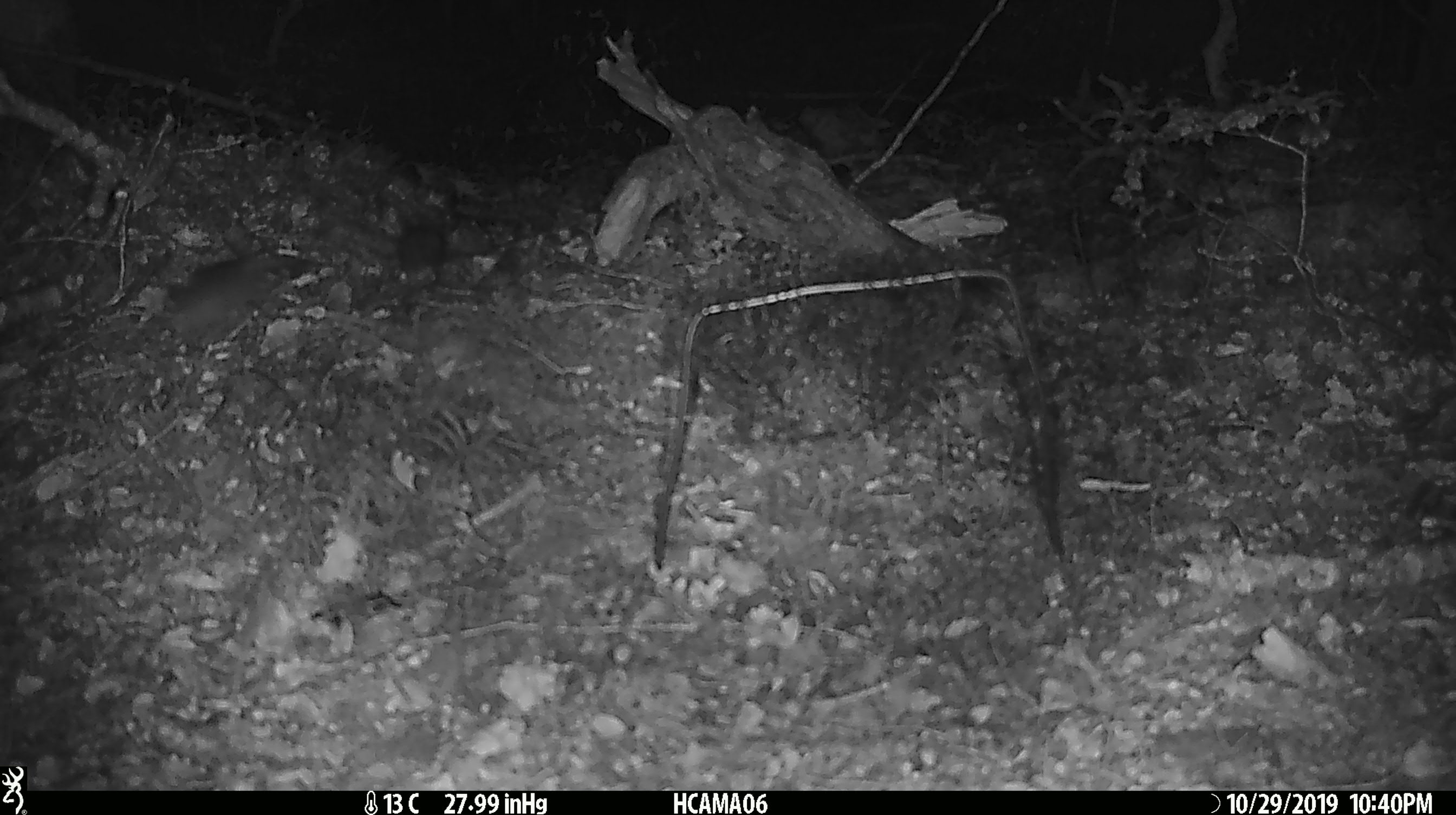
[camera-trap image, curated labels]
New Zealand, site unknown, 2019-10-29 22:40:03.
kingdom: Animalia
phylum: Chordata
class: Mammalia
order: Rodentia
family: Muridae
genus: Mus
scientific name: Mus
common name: mouse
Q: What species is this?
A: Mouse (Mus).